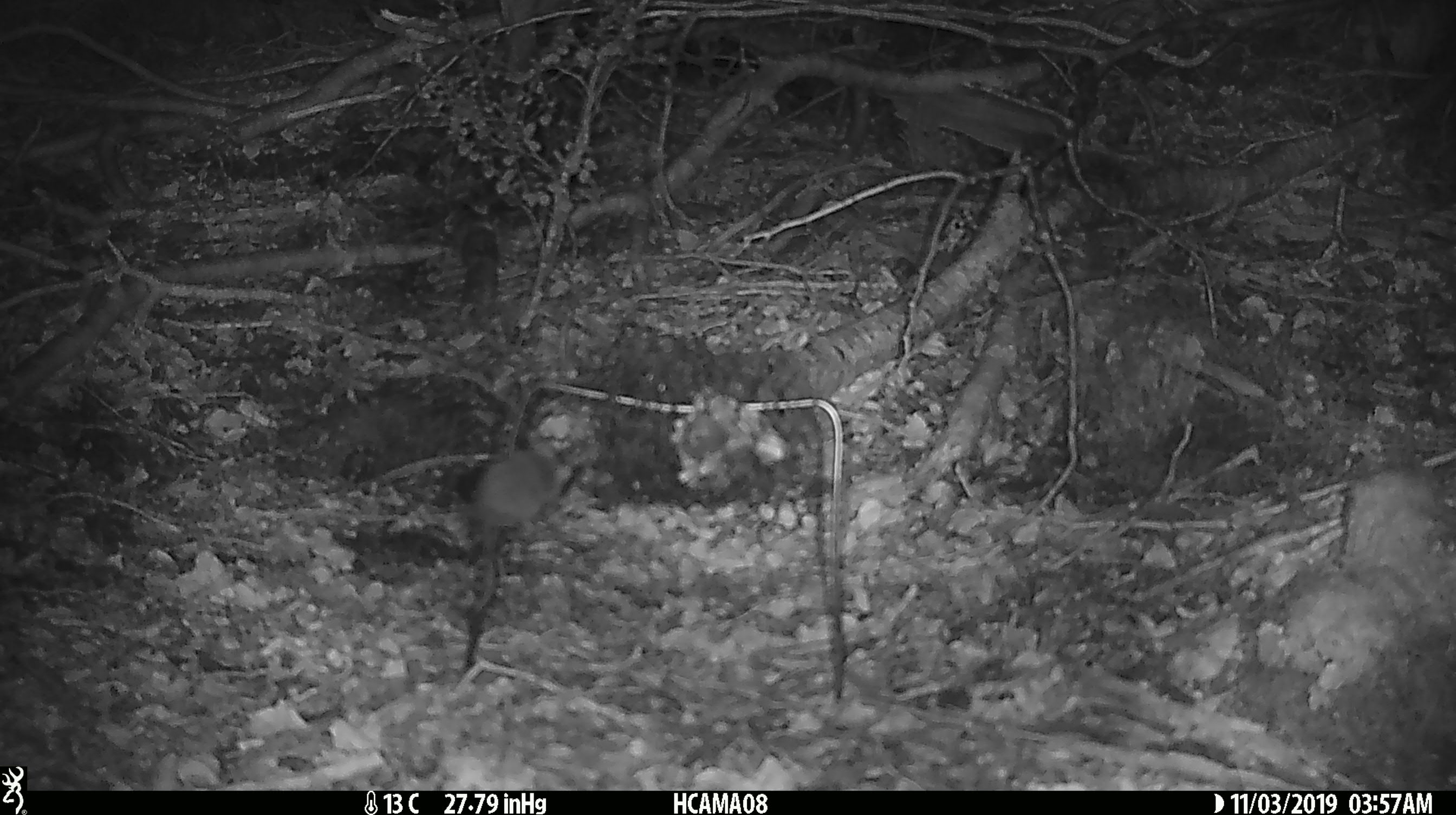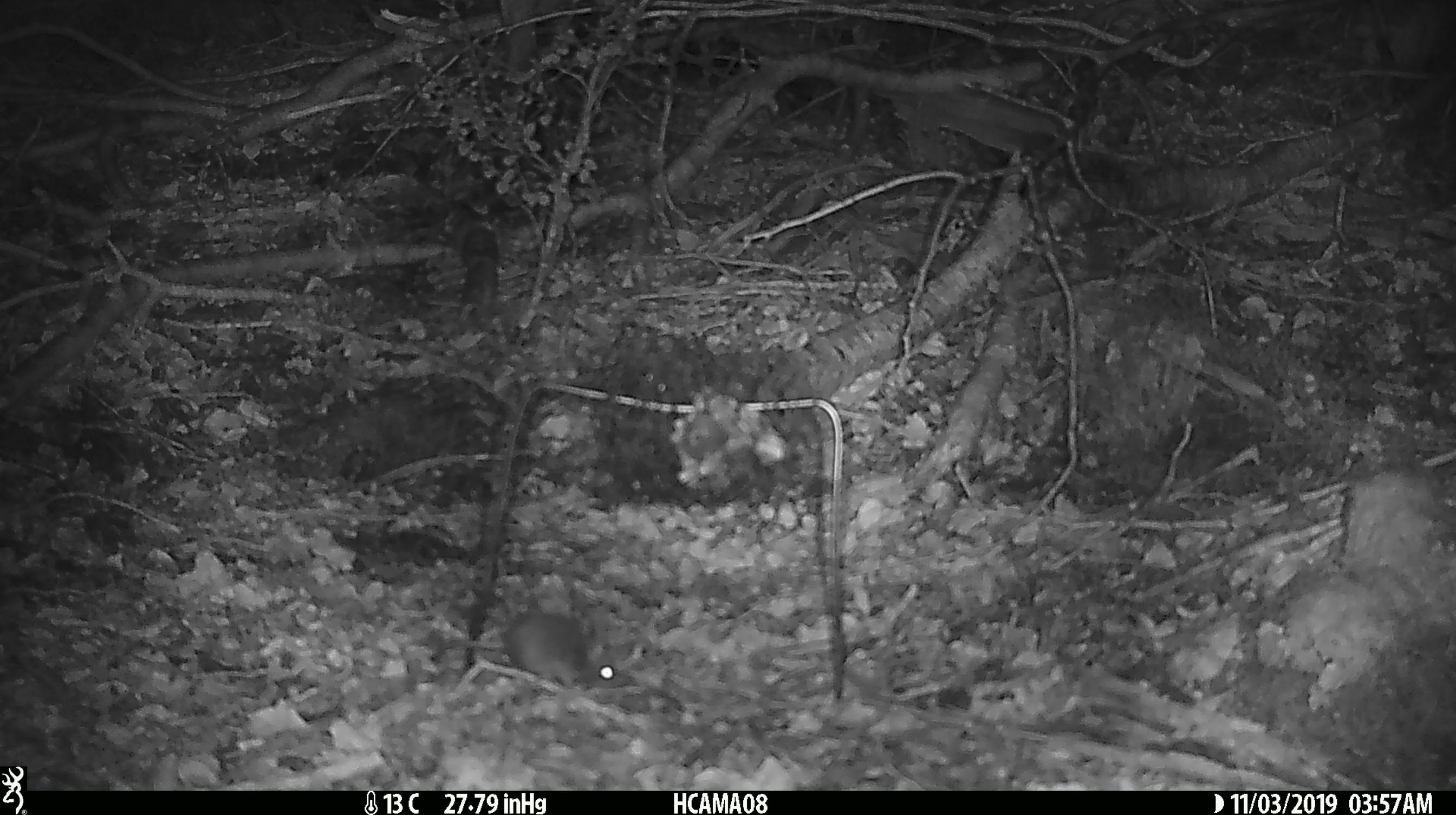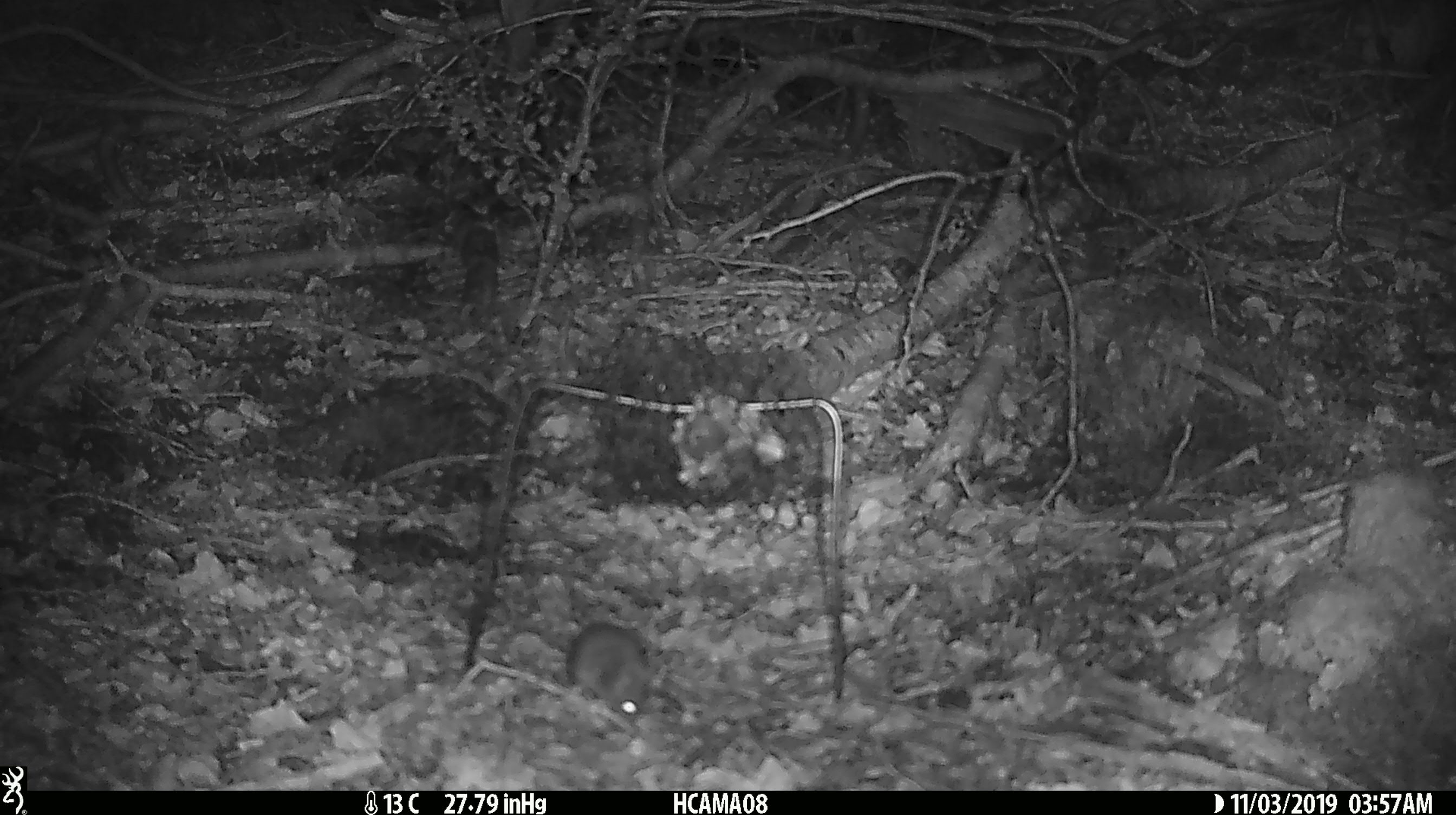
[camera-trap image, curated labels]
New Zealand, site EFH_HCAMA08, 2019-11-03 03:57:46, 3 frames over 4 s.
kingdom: Animalia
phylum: Chordata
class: Mammalia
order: Rodentia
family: Muridae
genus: Mus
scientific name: Mus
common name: mouse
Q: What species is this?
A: Mouse (Mus).